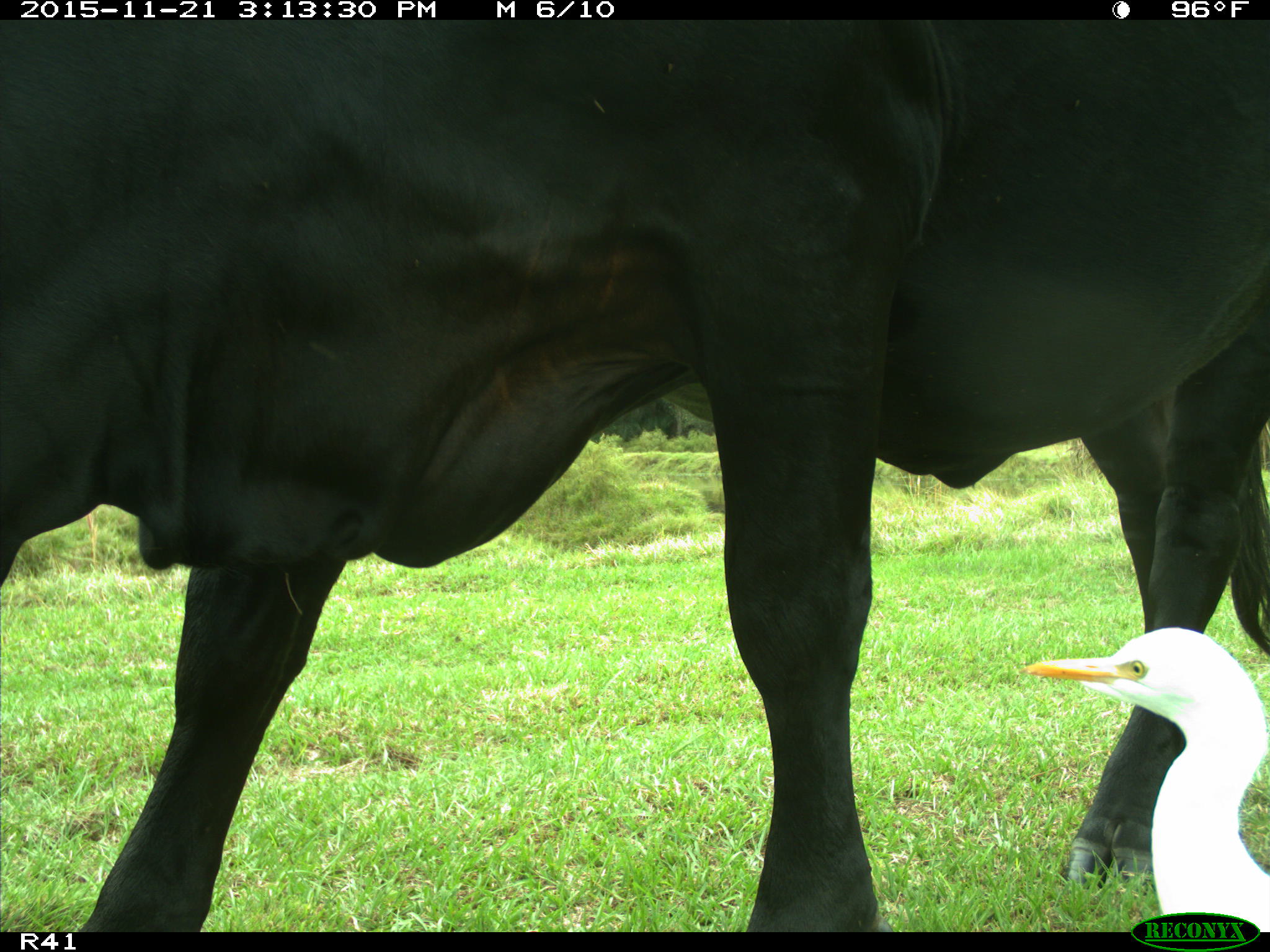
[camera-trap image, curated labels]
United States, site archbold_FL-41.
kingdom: Animalia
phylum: Chordata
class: Mammalia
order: Artiodactyla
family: Bovidae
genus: Bos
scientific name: Bos taurus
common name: domestic cow